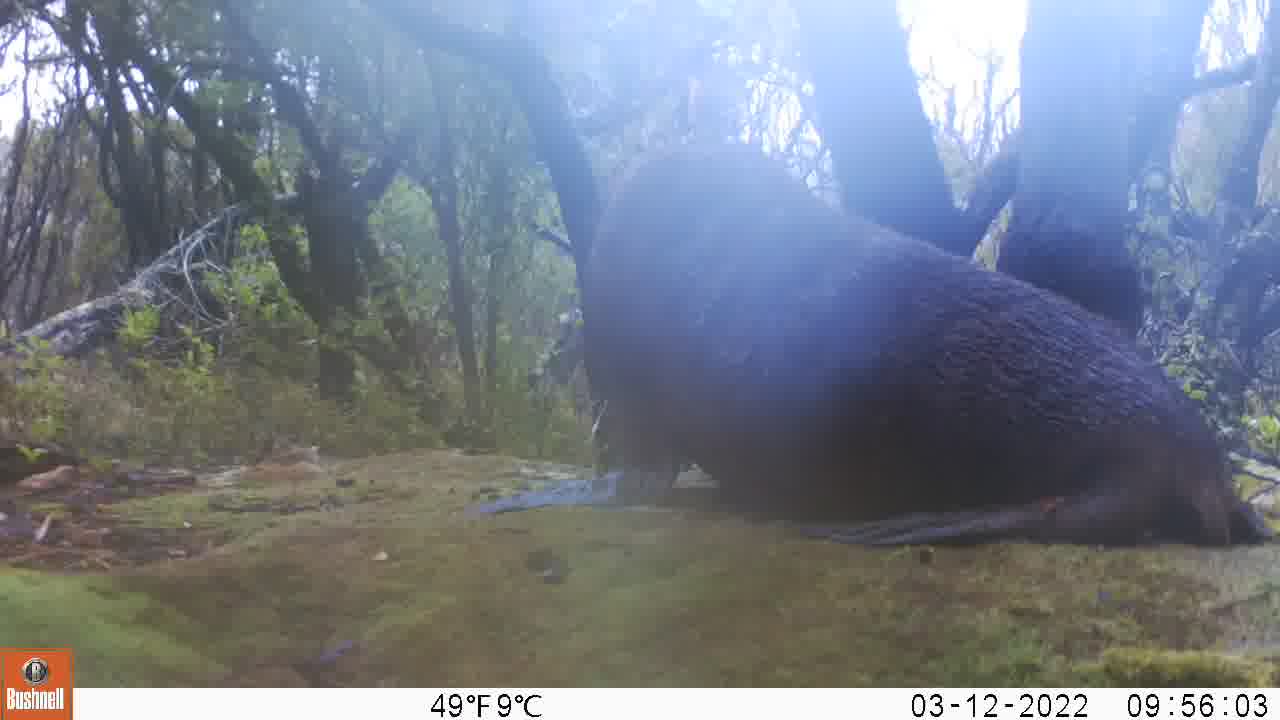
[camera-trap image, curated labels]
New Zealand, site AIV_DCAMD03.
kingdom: Animalia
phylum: Chordata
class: Mammalia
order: Carnivora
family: Otariidae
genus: Phocarctos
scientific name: Phocarctos hookeri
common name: new zealand sea lion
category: sealion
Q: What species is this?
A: Sealion (new zealand sea lion) (Phocarctos hookeri).